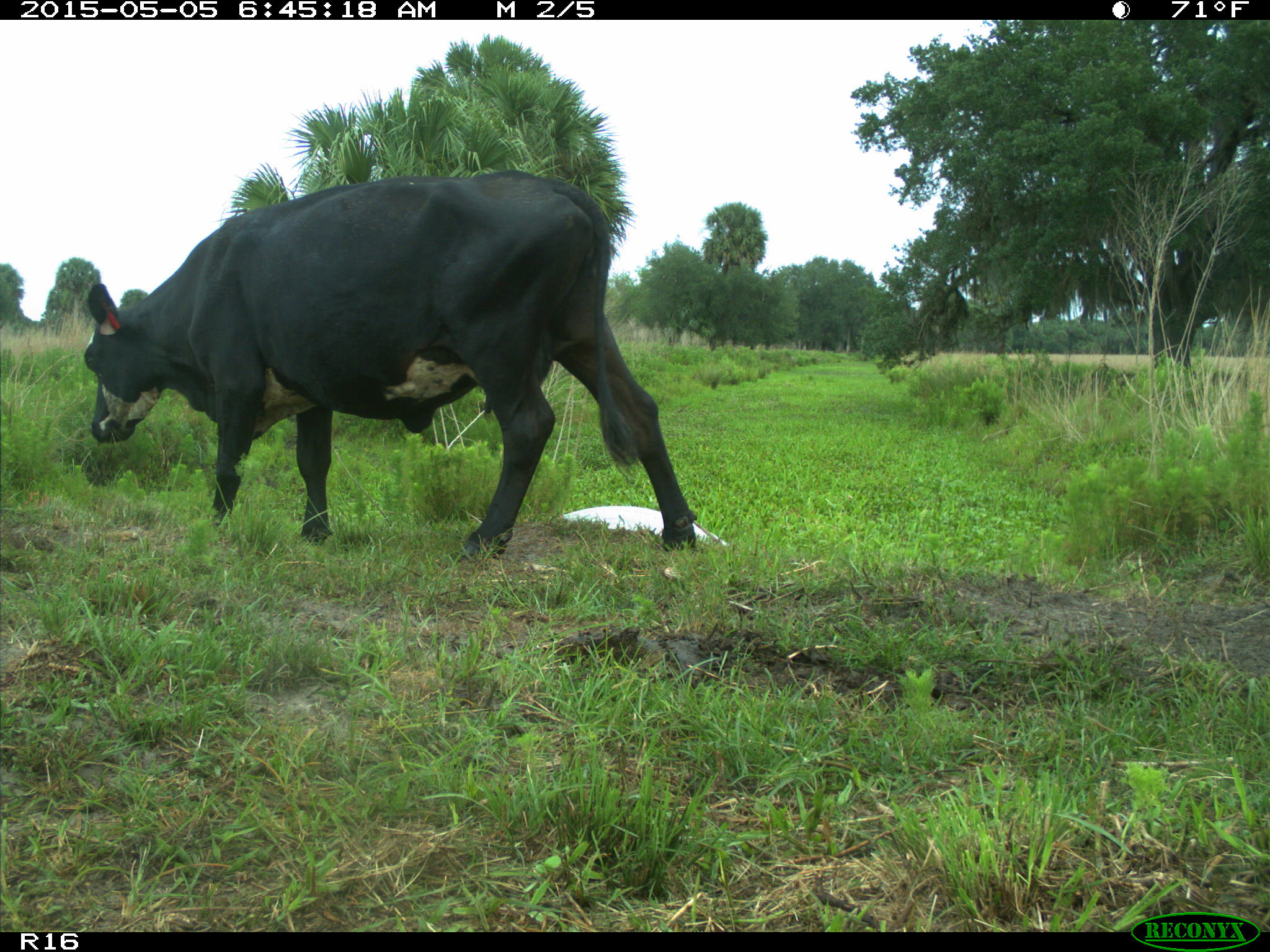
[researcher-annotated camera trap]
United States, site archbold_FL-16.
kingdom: Animalia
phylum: Chordata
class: Mammalia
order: Artiodactyla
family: Bovidae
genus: Bos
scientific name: Bos taurus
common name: domestic cow